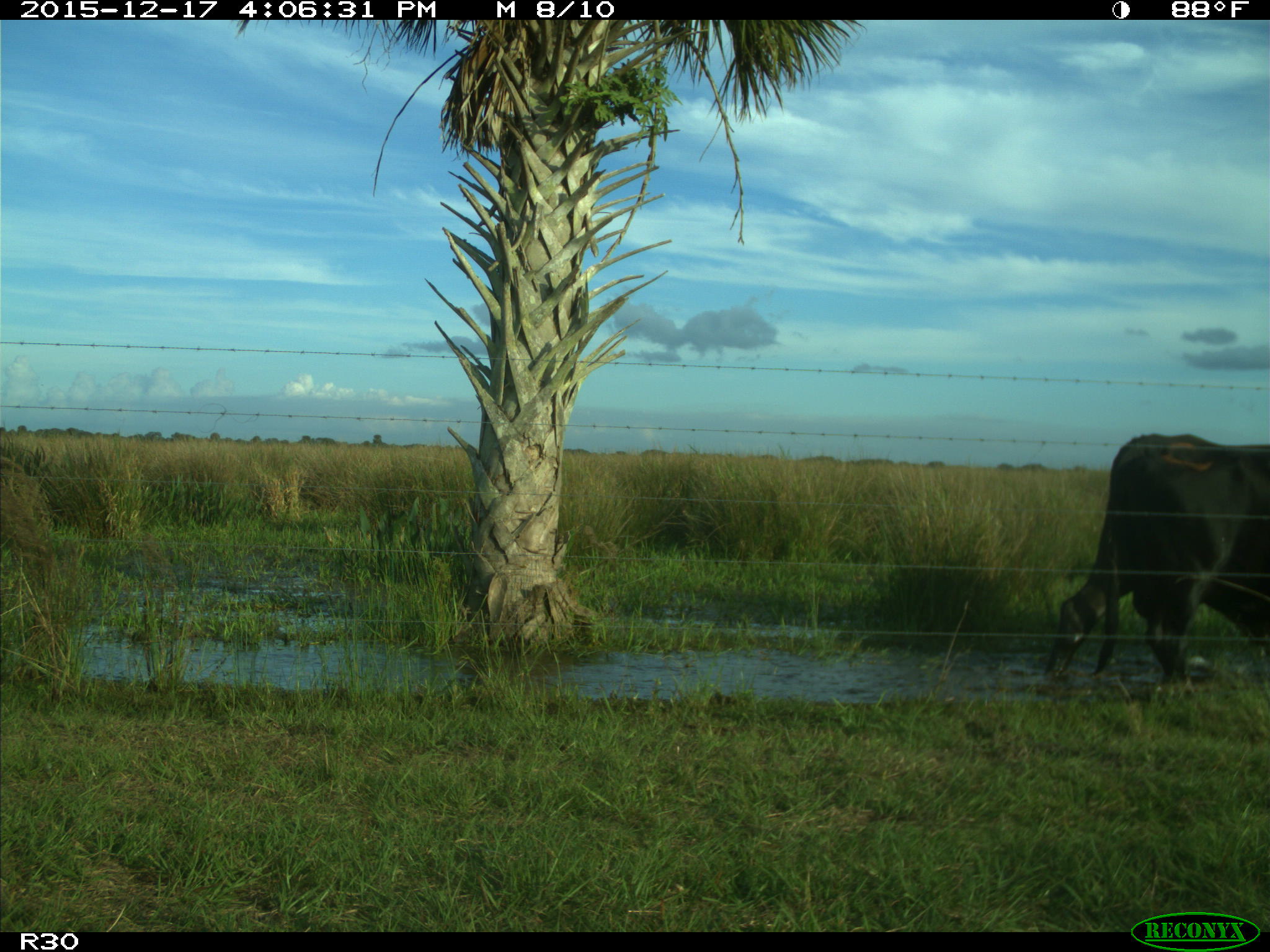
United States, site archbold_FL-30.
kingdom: Animalia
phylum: Chordata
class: Mammalia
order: Artiodactyla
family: Bovidae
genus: Bos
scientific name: Bos taurus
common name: domestic cow